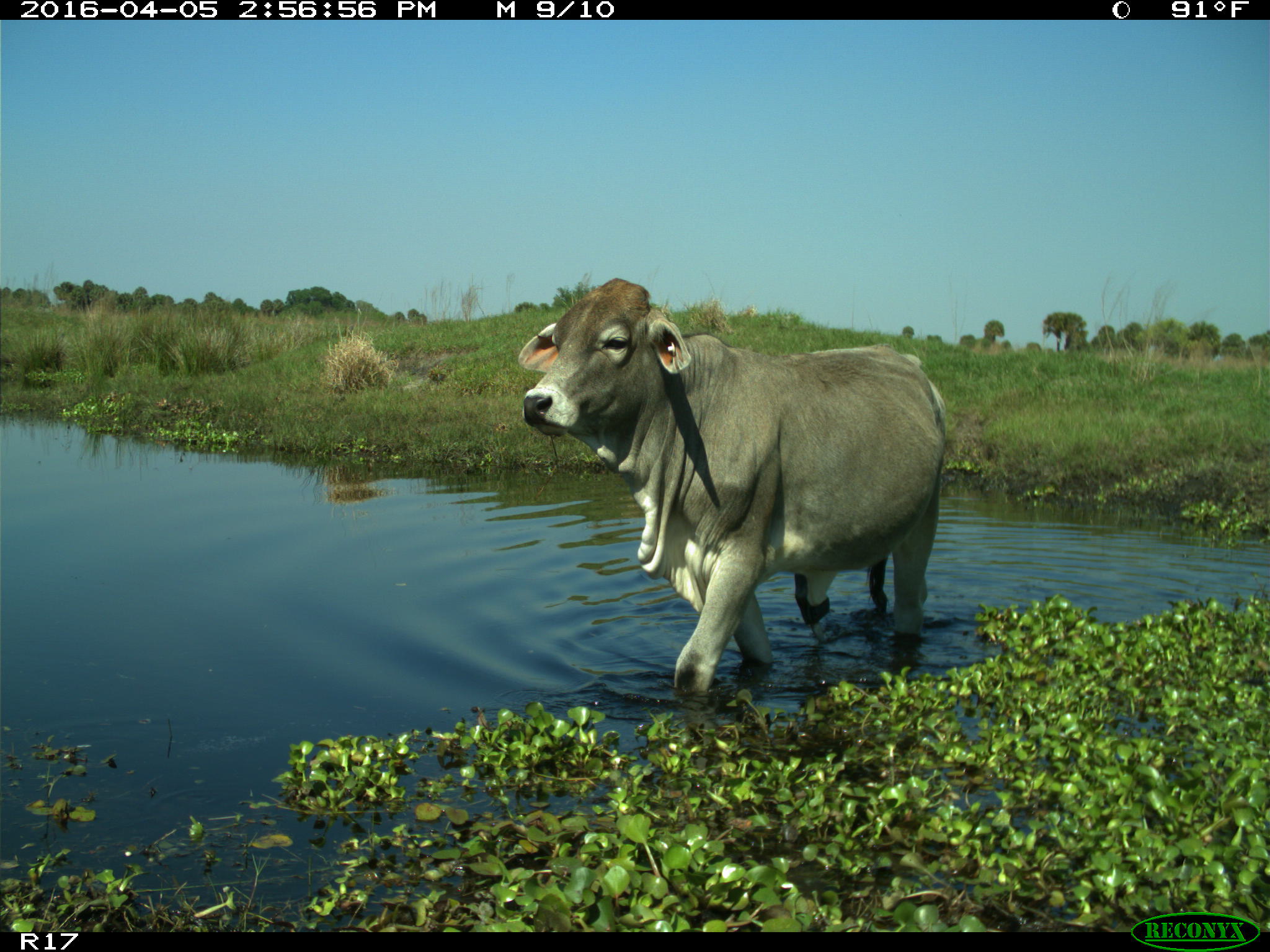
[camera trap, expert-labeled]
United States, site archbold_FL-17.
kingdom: Animalia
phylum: Chordata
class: Mammalia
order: Artiodactyla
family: Bovidae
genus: Bos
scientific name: Bos taurus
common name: domestic cow